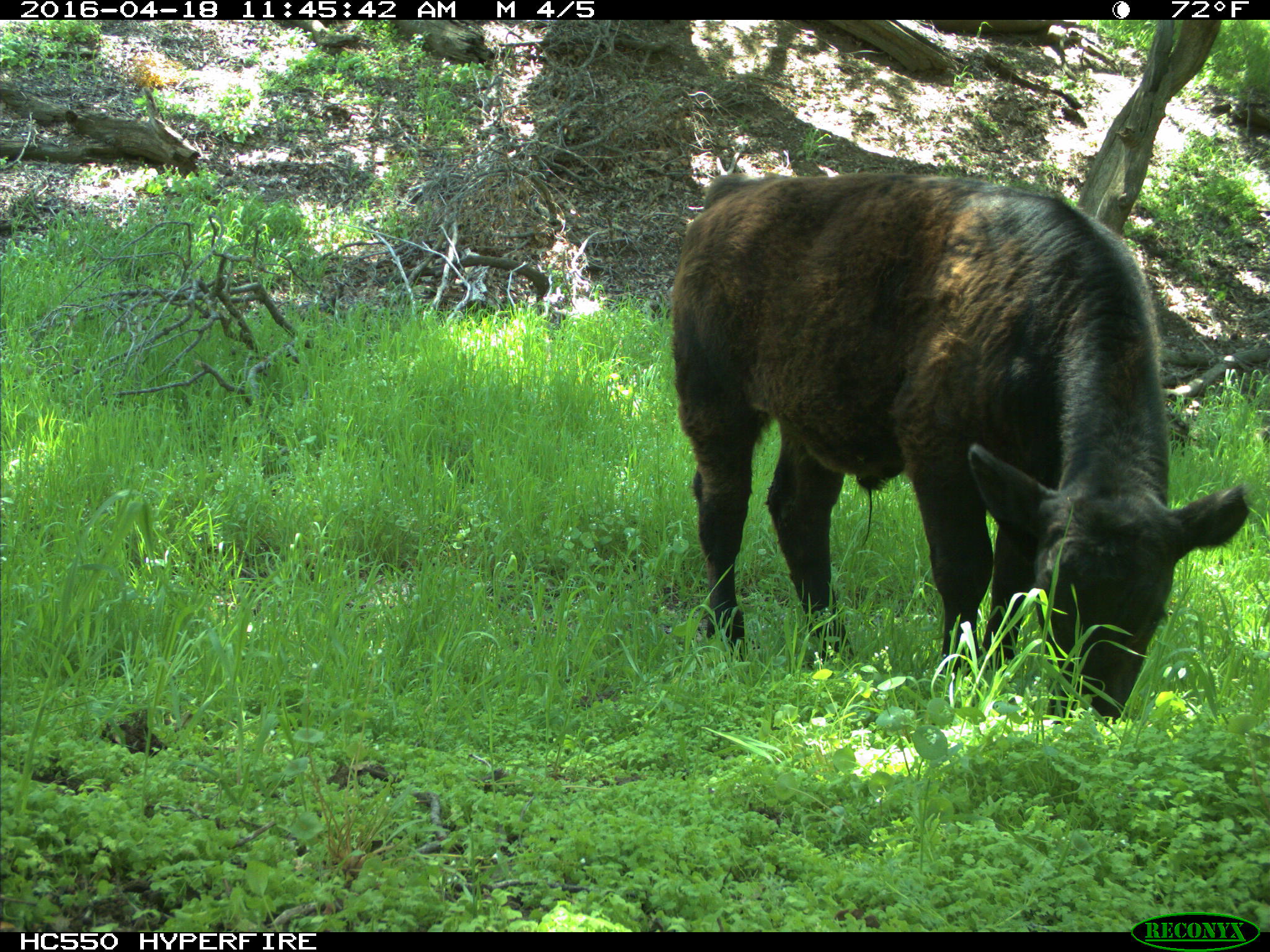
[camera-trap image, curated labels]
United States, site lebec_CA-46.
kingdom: Animalia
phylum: Chordata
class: Mammalia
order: Artiodactyla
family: Bovidae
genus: Bos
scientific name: Bos taurus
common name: domestic cow